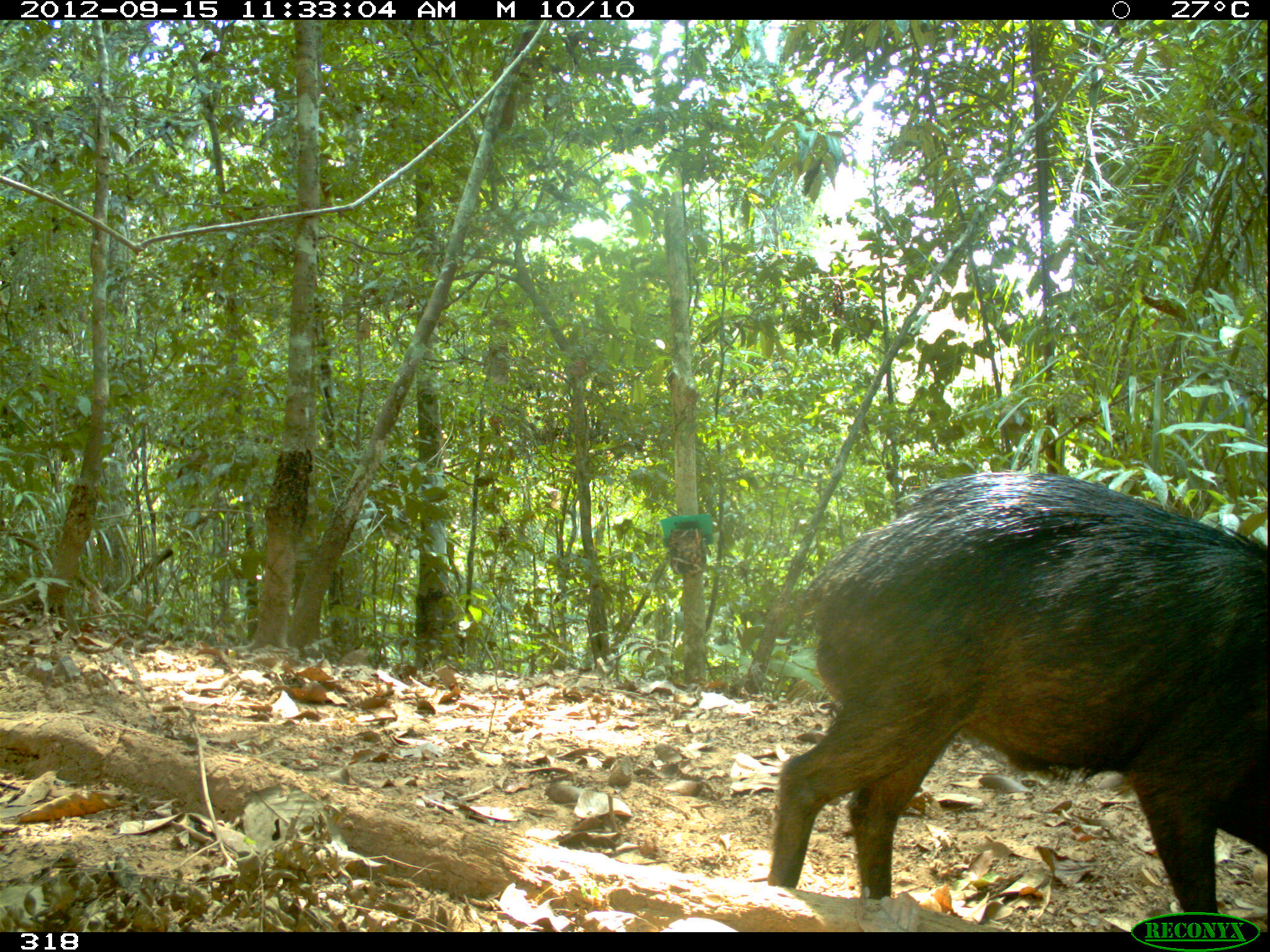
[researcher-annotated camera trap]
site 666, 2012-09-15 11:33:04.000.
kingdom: Animalia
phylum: Chordata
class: Mammalia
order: Artiodactyla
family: Tayassuidae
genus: Tayassu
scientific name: Tayassu pecari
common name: white-lipped peccary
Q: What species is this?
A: Tayassu pecari (white-lipped peccary).